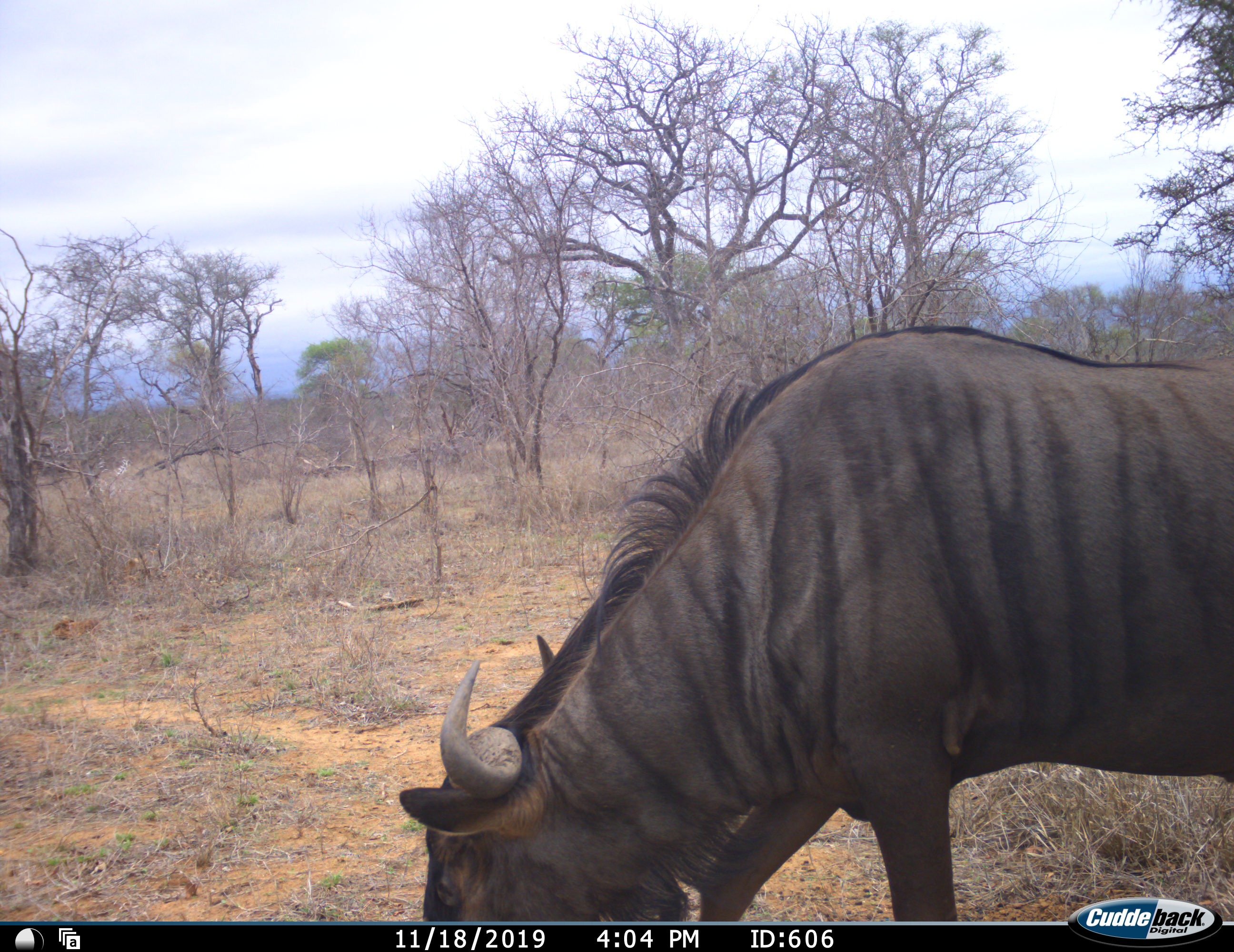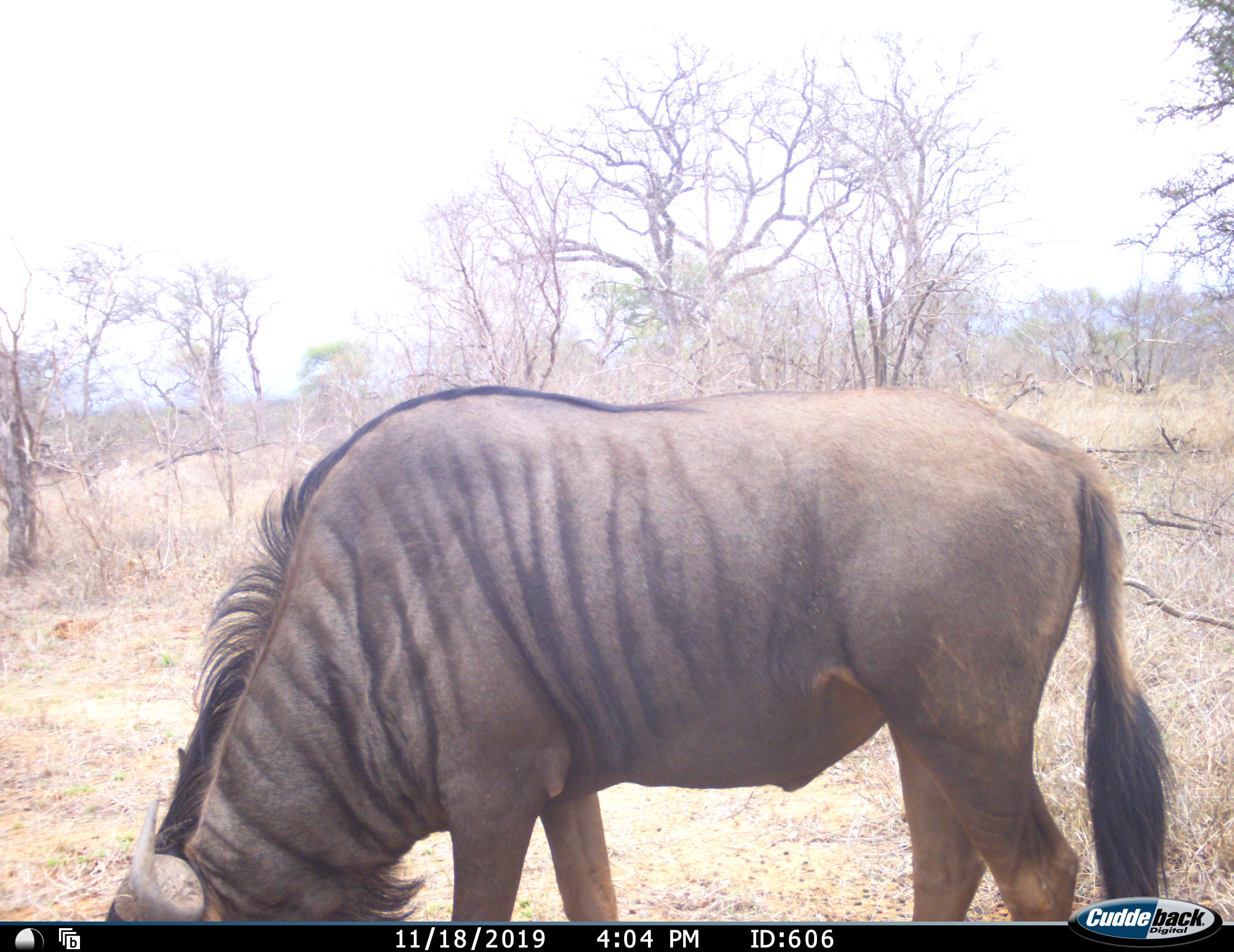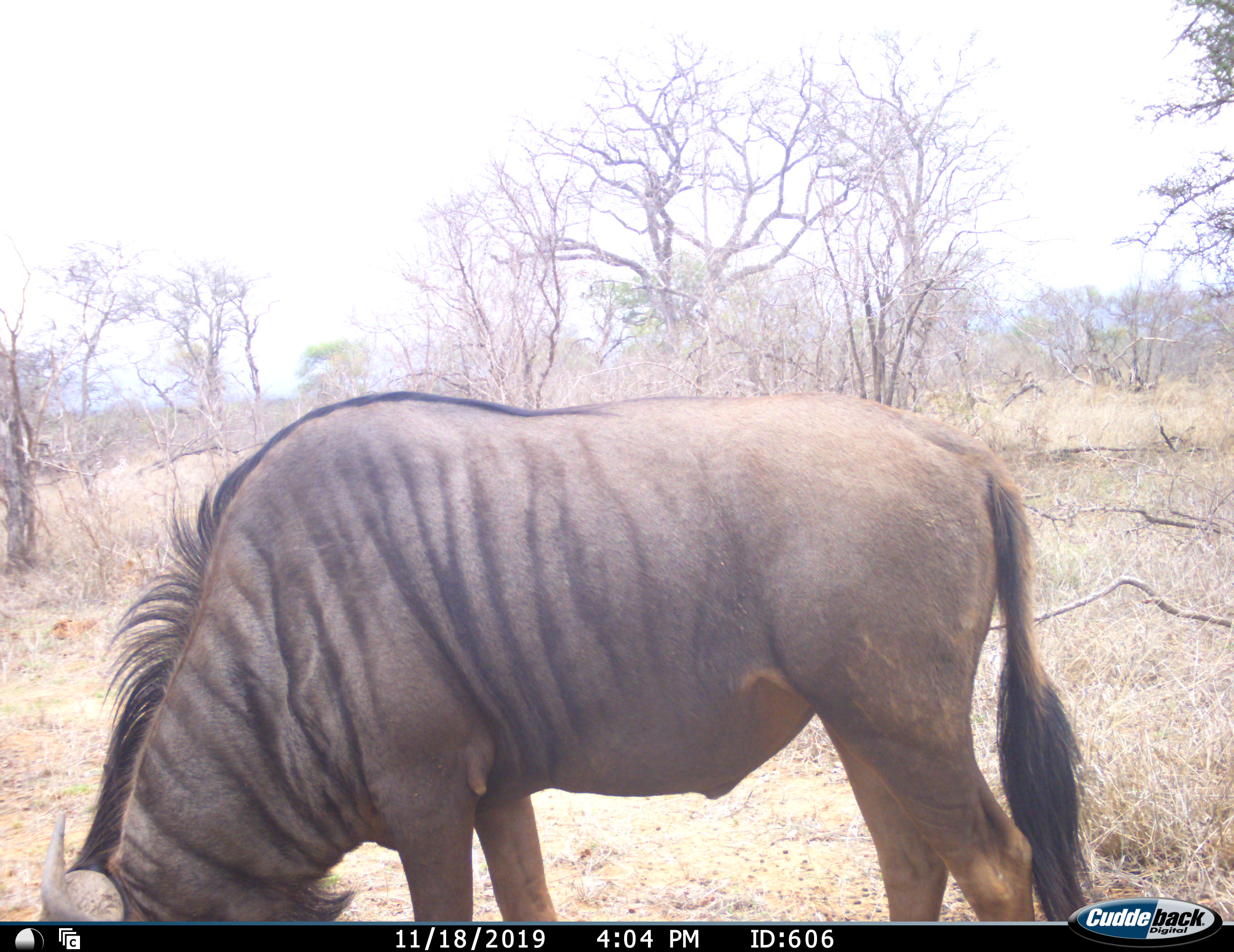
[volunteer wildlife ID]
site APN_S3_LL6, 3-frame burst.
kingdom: Animalia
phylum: Chordata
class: Mammalia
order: Artiodactyla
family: Bovidae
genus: Connochaetes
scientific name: Connochaetes taurinus taurinus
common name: blue wildebeest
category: wildebeestblue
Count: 1.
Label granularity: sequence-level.